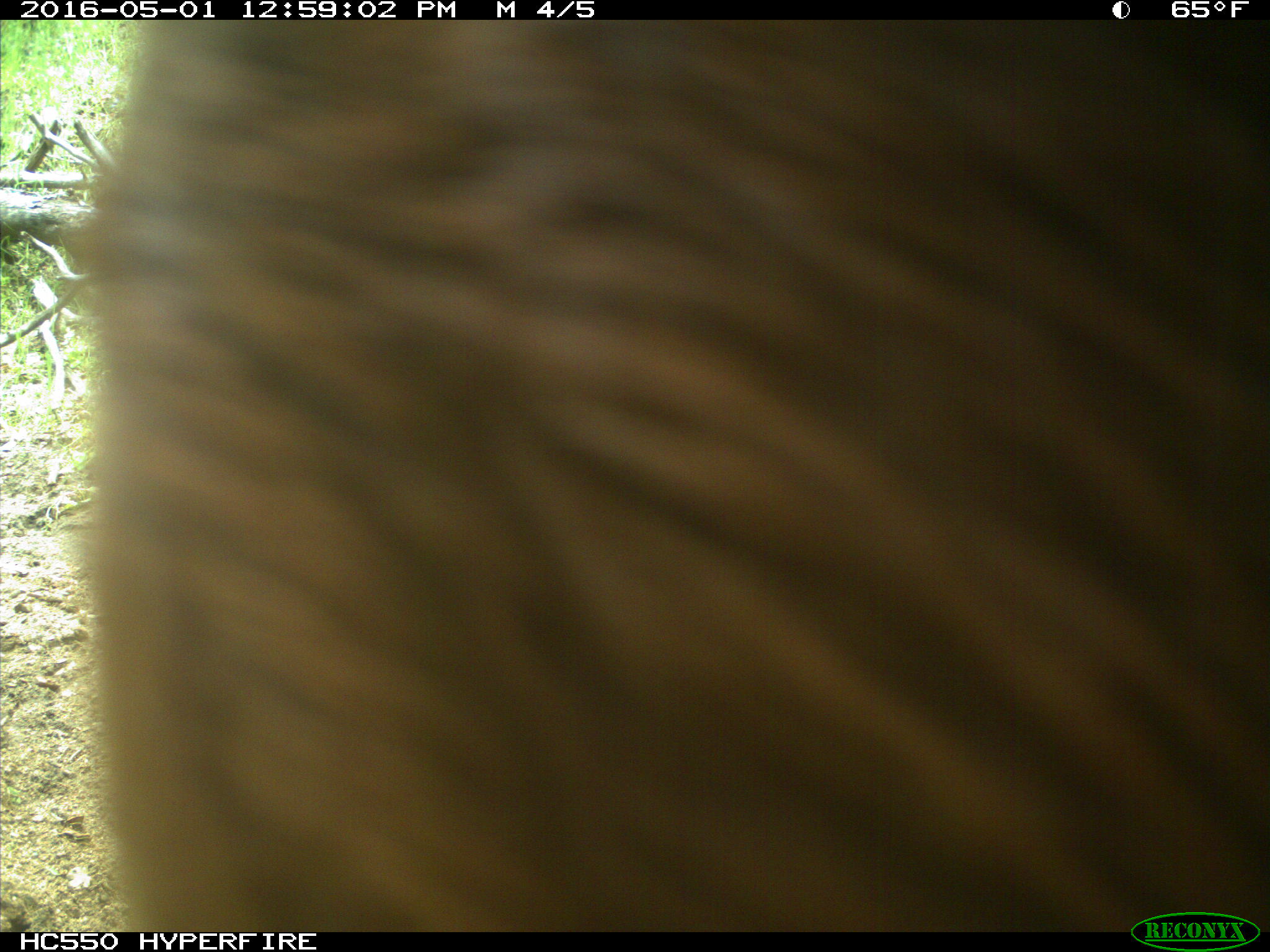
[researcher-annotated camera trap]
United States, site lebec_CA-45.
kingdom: Animalia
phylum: Chordata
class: Mammalia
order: Artiodactyla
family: Bovidae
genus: Bos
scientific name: Bos taurus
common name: domestic cow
Bos taurus (domestic cow).